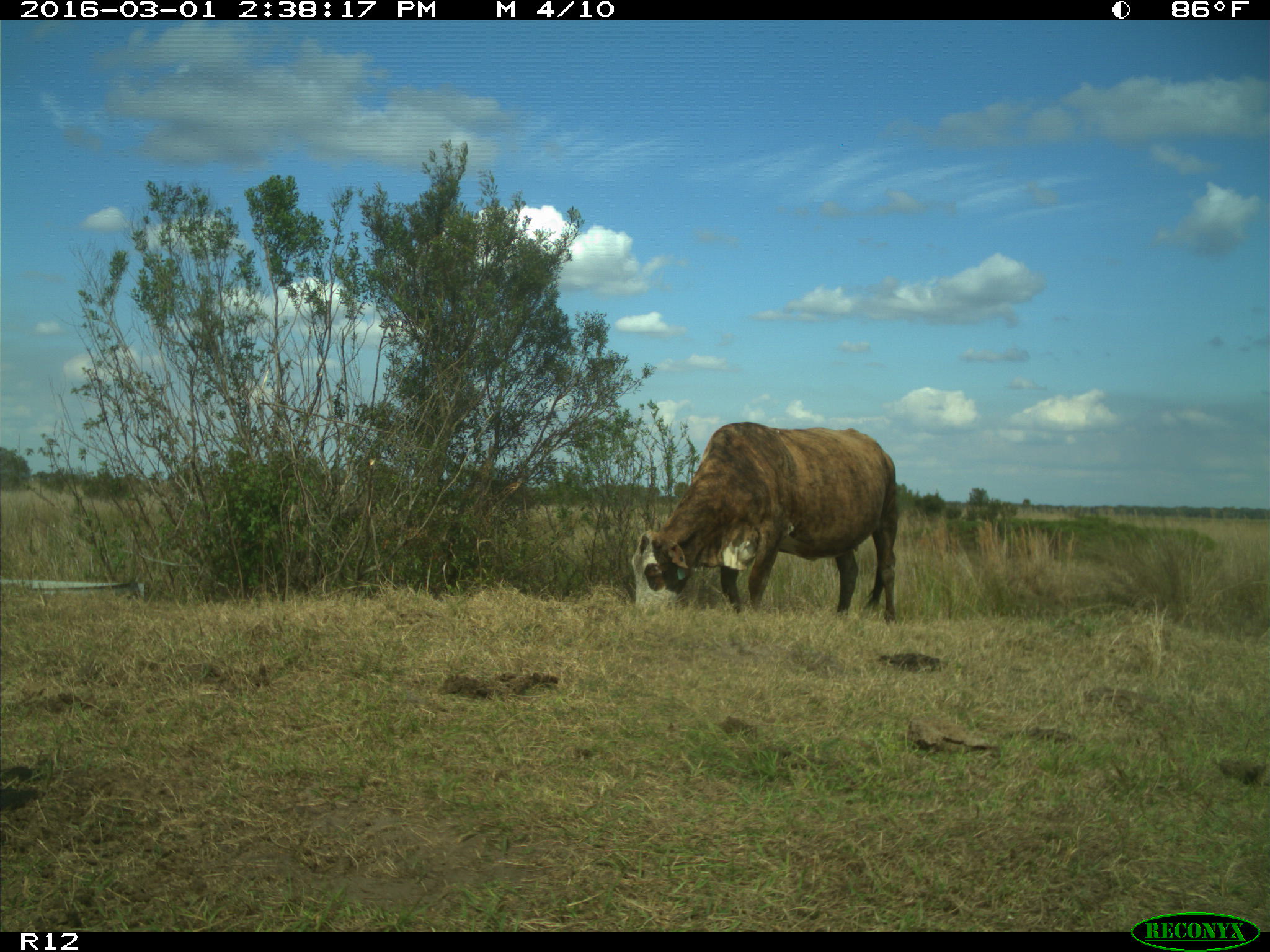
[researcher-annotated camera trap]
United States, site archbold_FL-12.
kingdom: Animalia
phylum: Chordata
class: Mammalia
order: Artiodactyla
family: Bovidae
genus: Bos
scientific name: Bos taurus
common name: domestic cow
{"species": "Bos taurus (domestic cow)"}